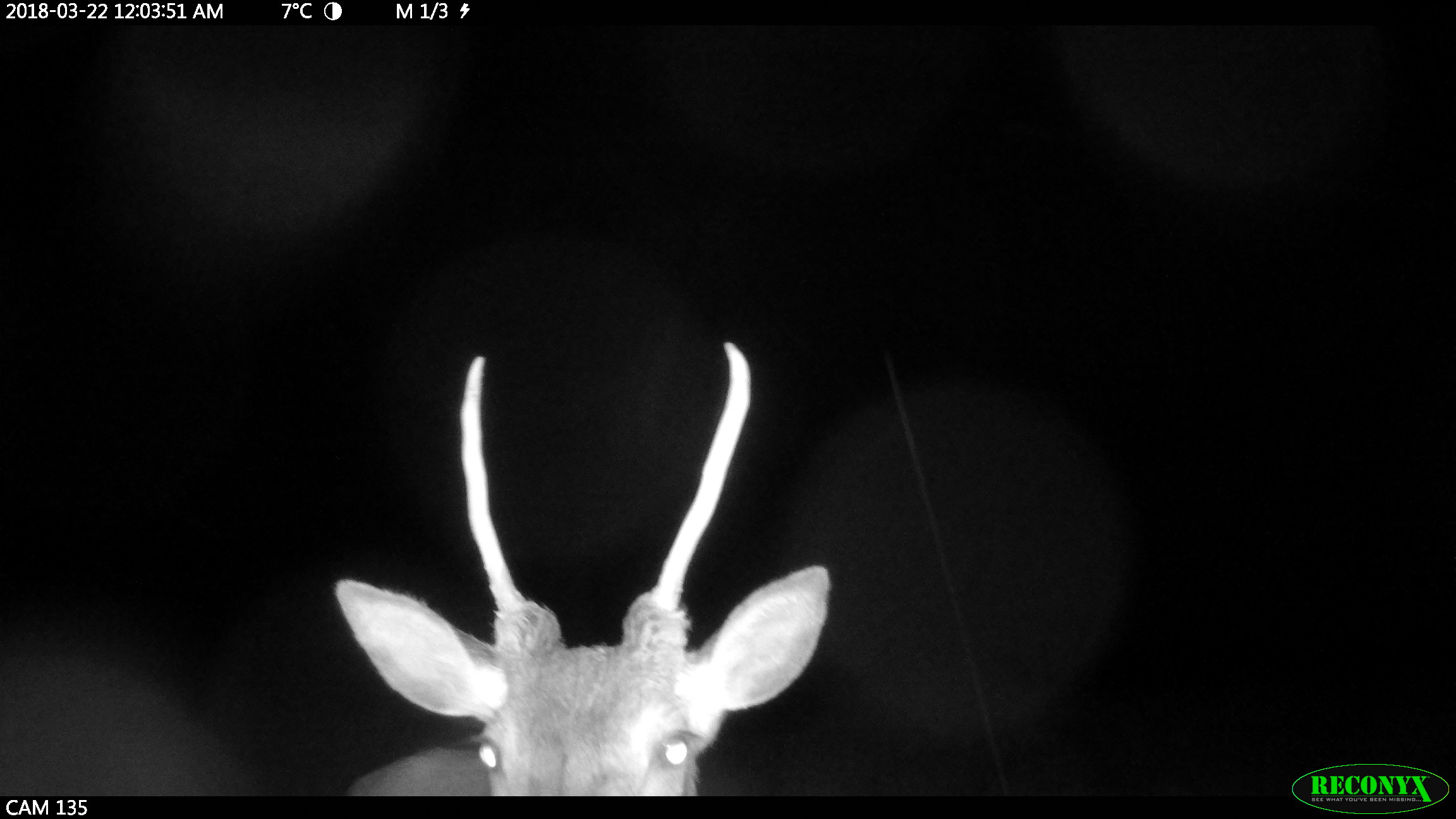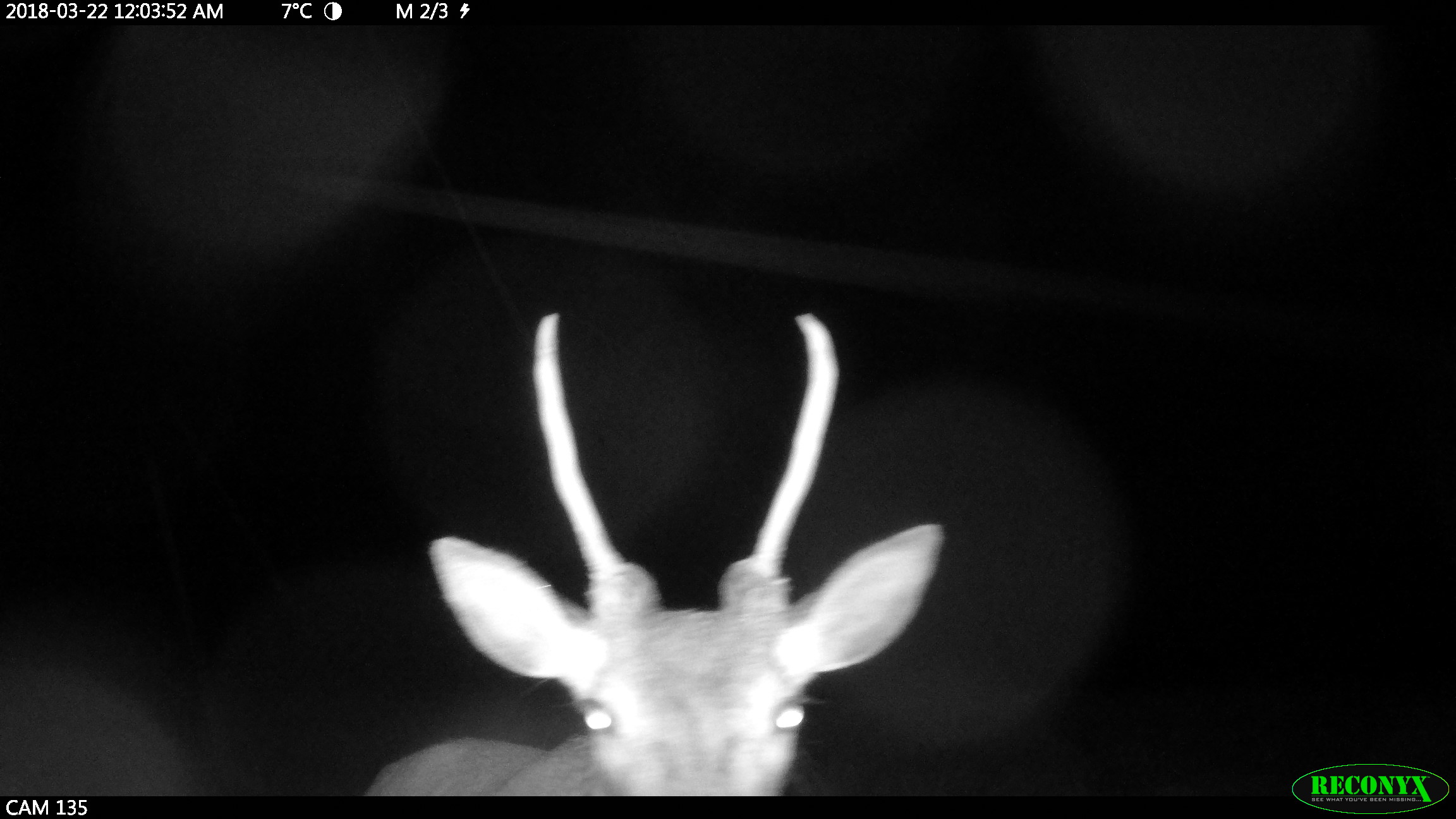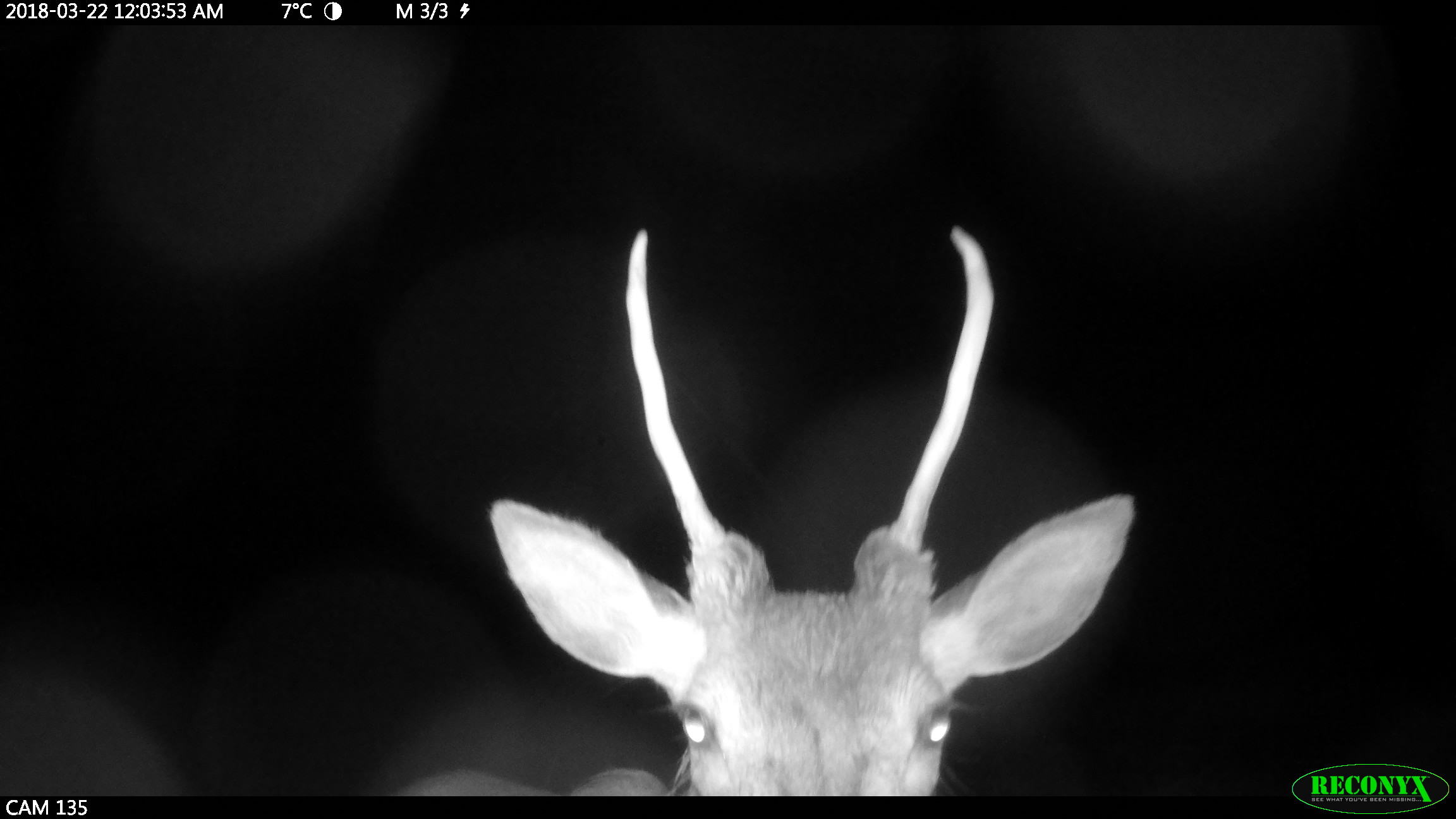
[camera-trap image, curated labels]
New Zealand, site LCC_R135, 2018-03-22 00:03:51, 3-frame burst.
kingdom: Animalia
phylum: Chordata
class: Mammalia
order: Artiodactyla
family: Cervidae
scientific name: Cervidae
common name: deer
Deer (Cervidae).